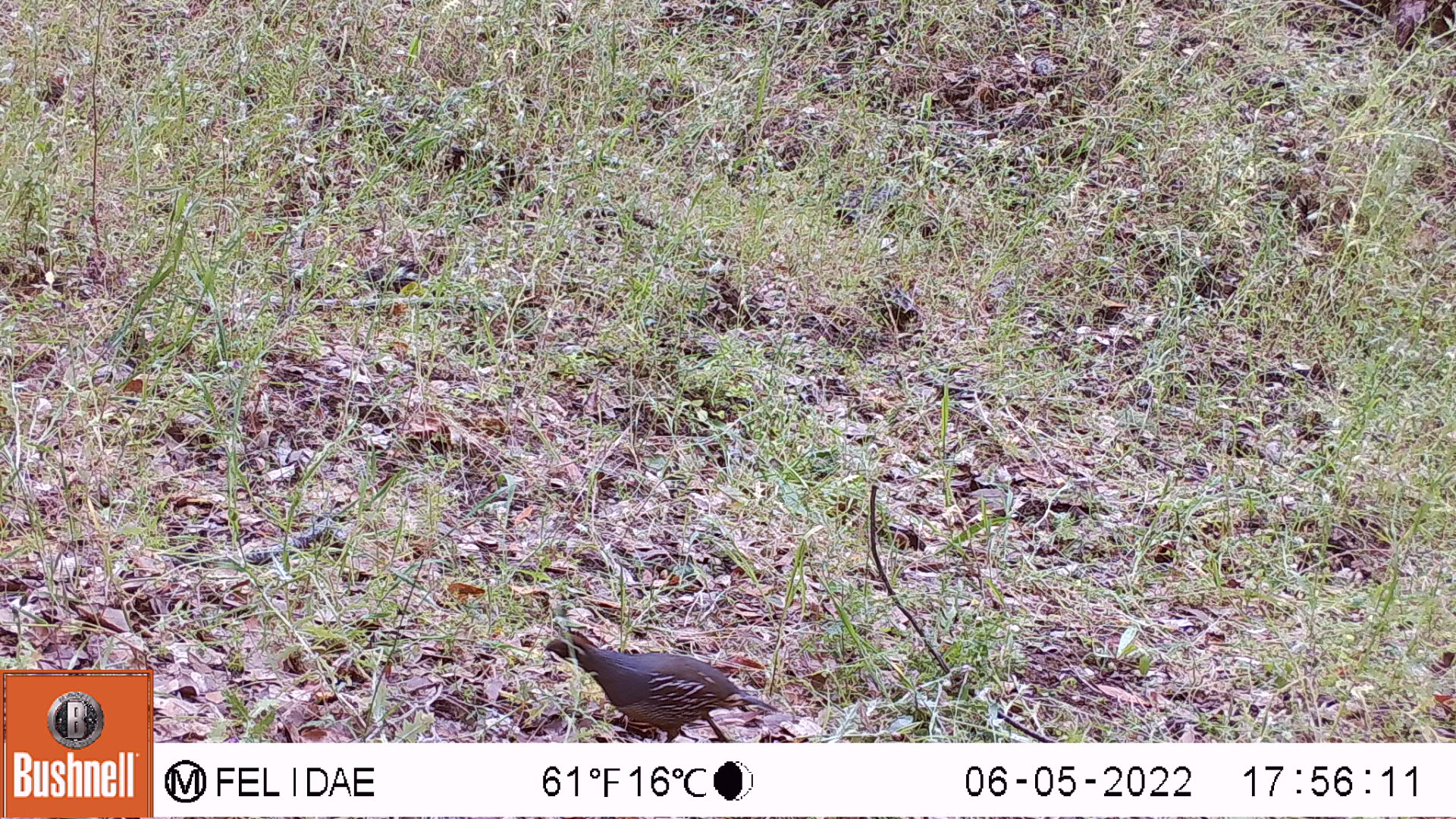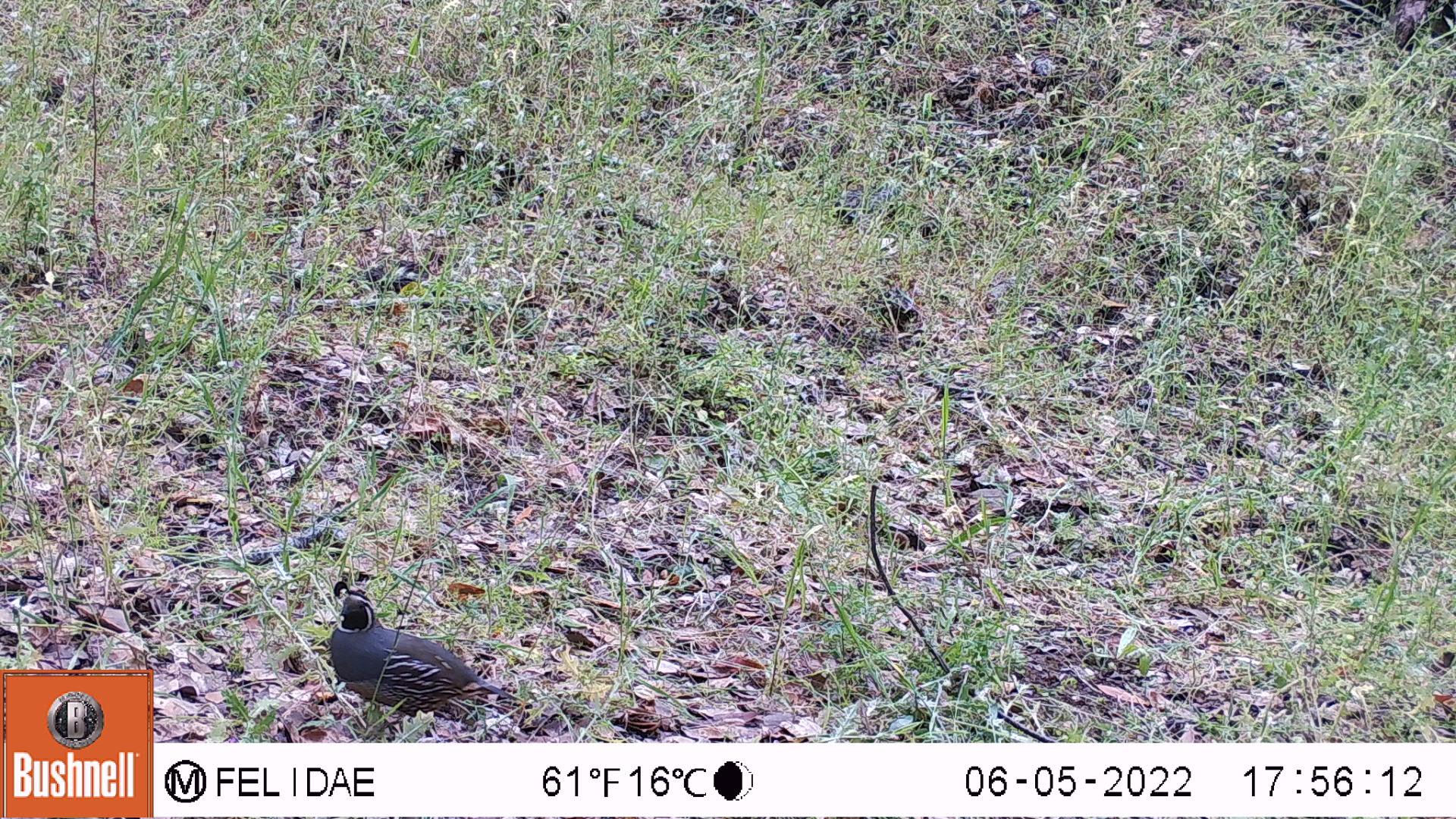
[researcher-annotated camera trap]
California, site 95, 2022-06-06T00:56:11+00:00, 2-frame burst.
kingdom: Animalia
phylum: Chordata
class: Aves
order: Galliformes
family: Odontophoridae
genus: Callipepla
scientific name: Callipepla californica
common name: california quail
California quail (Callipepla californica).